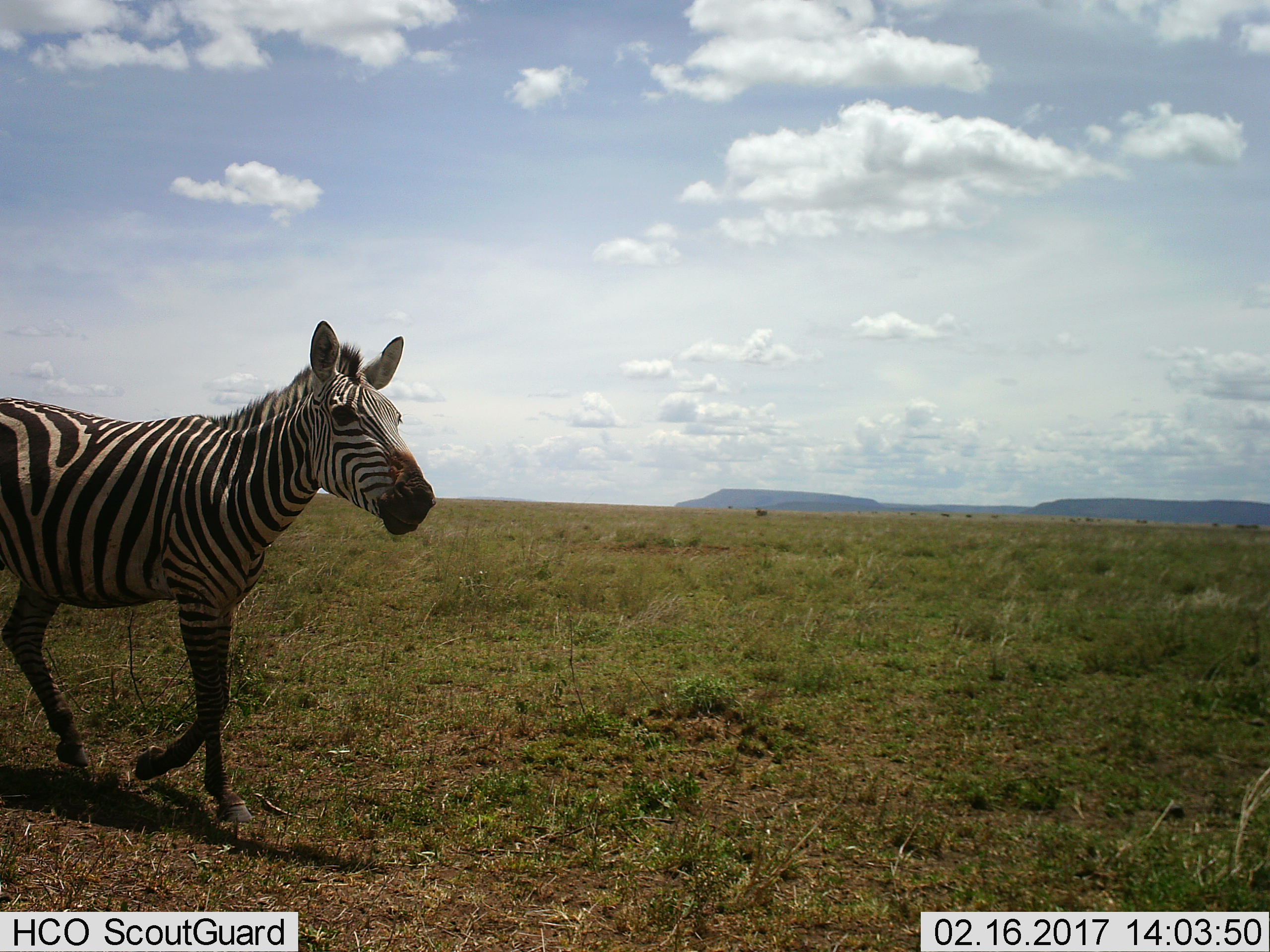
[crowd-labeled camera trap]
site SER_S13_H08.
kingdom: Animalia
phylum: Chordata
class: Mammalia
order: Perissodactyla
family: Equidae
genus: Equus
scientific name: Equus quagga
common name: plains zebra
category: zebraplains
Zebraplains (plains zebra) (Equus quagga), count 1. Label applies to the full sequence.